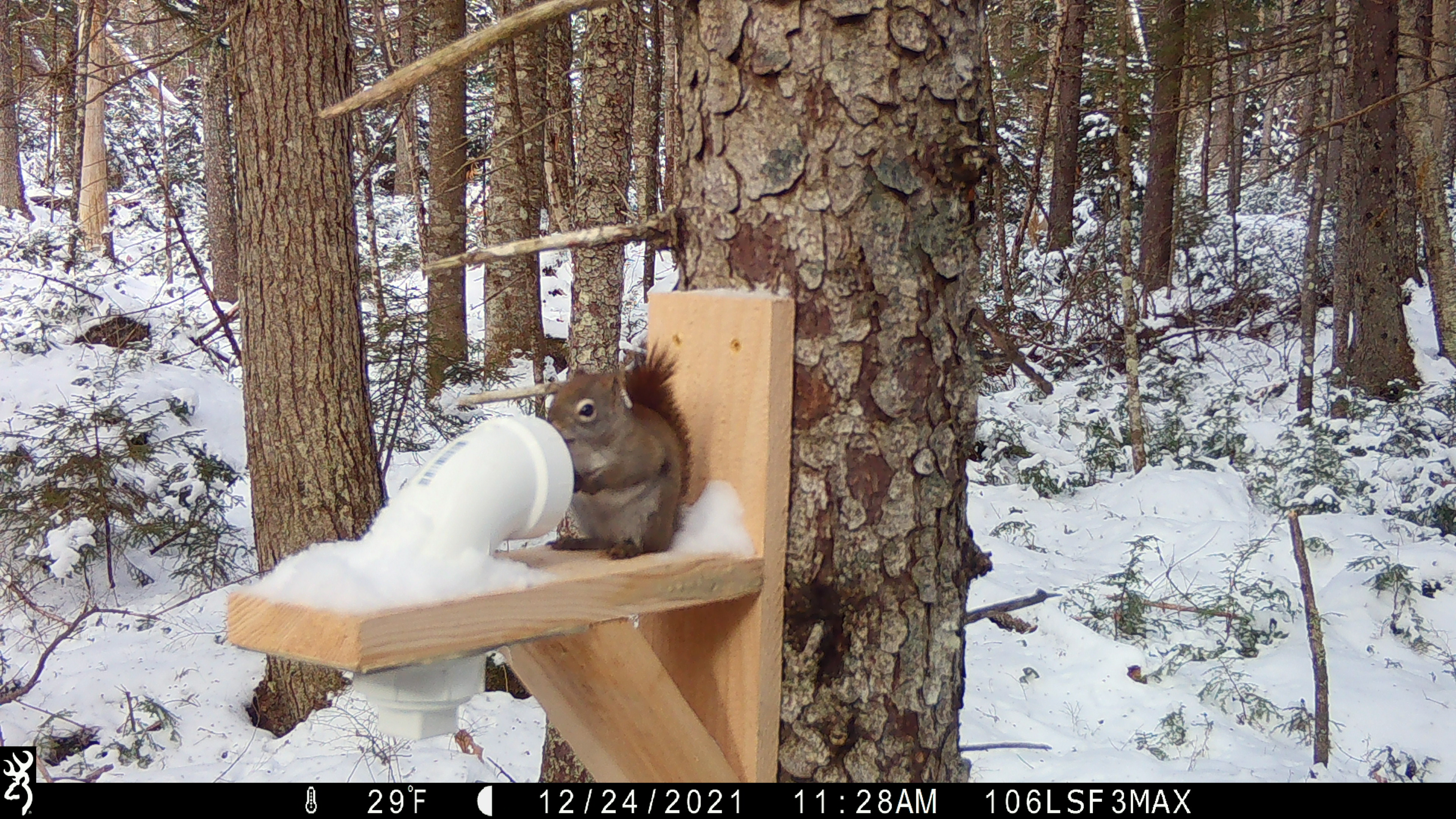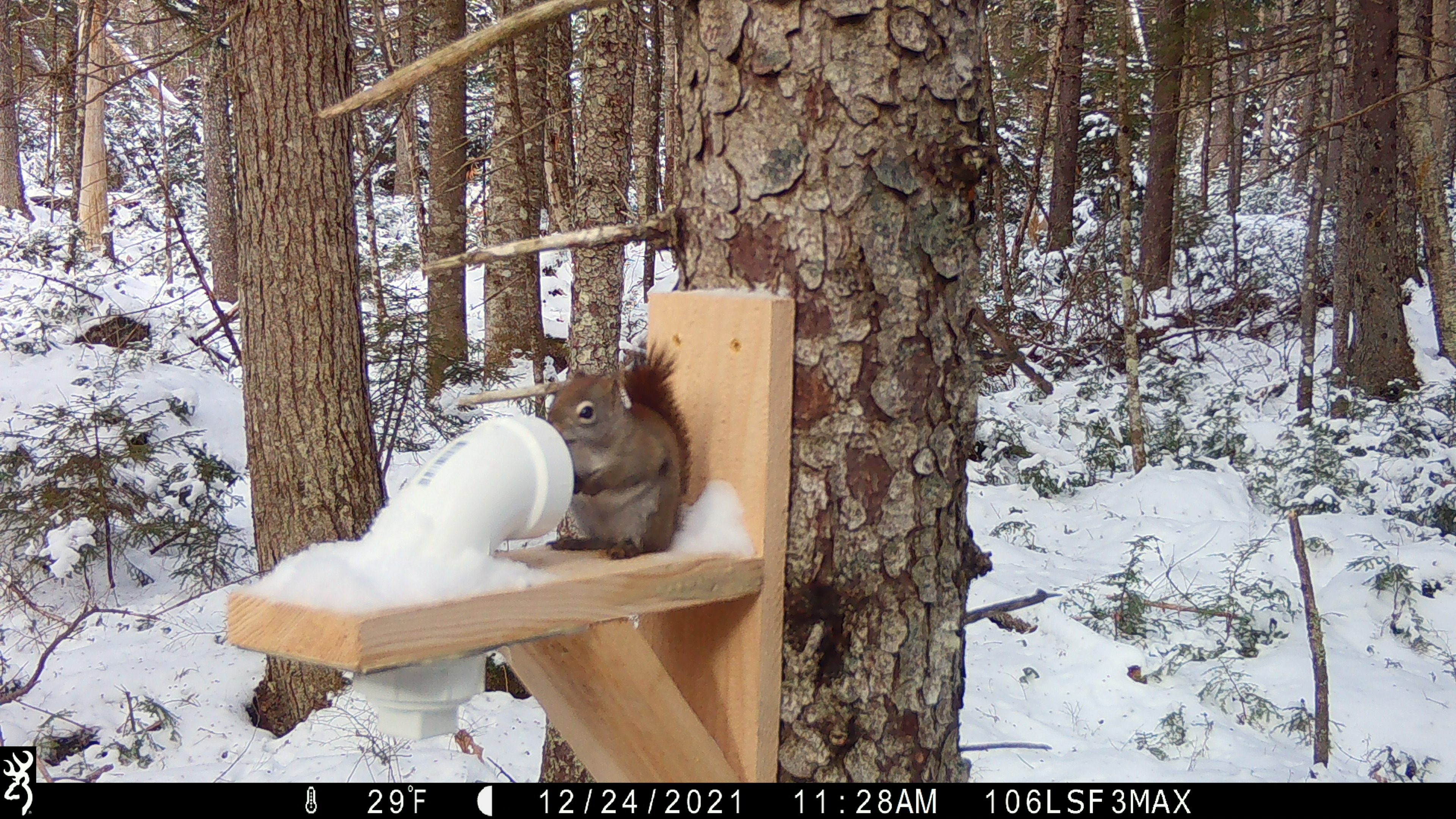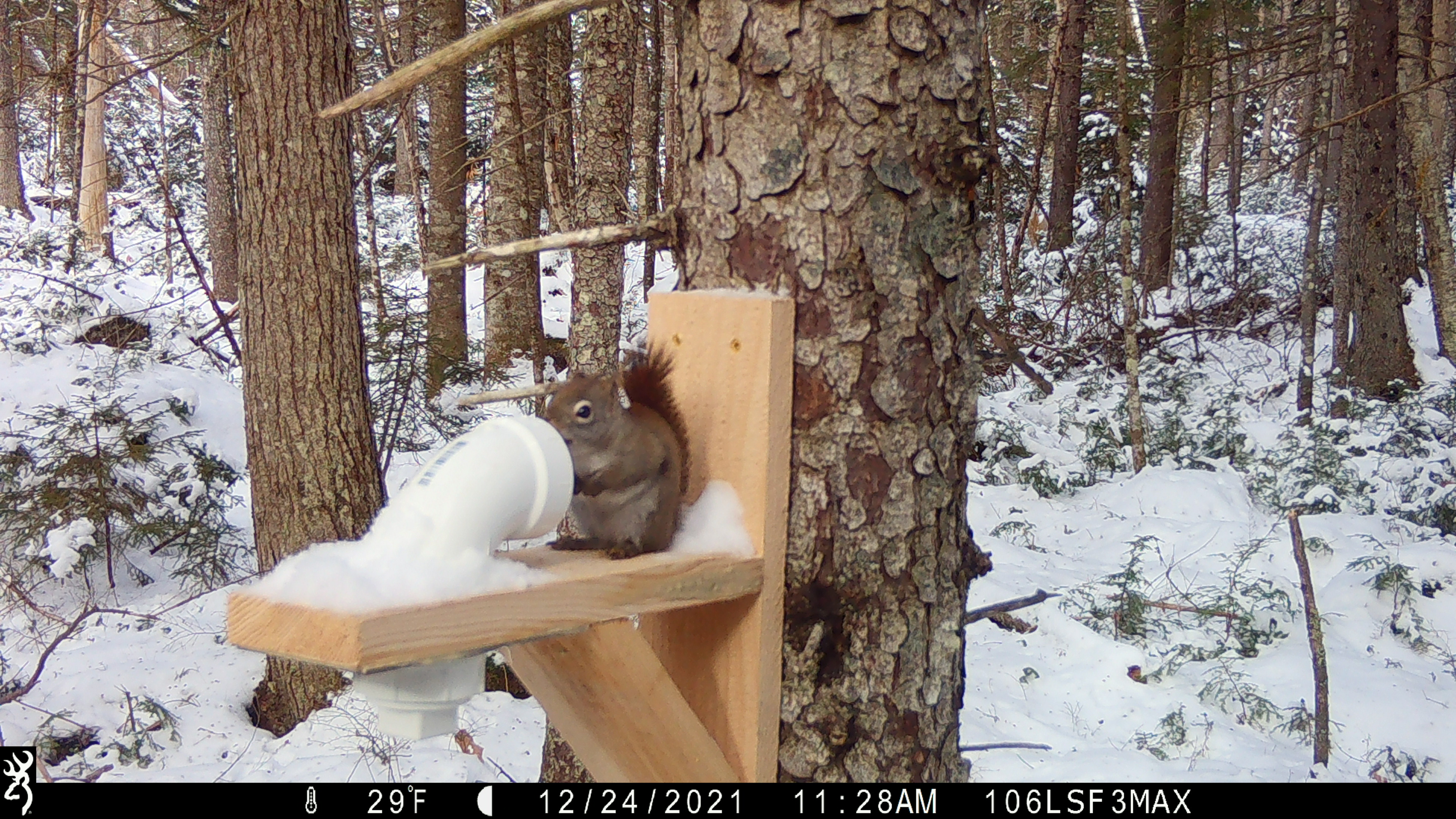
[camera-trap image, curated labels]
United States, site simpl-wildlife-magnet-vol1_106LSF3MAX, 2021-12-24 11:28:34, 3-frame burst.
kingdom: Animalia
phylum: Chordata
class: Mammalia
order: Rodentia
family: Sciuridae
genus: Tamiasciurus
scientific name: Tamiasciurus hudsonicus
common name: red squirrel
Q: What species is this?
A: Red squirrel (Tamiasciurus hudsonicus).